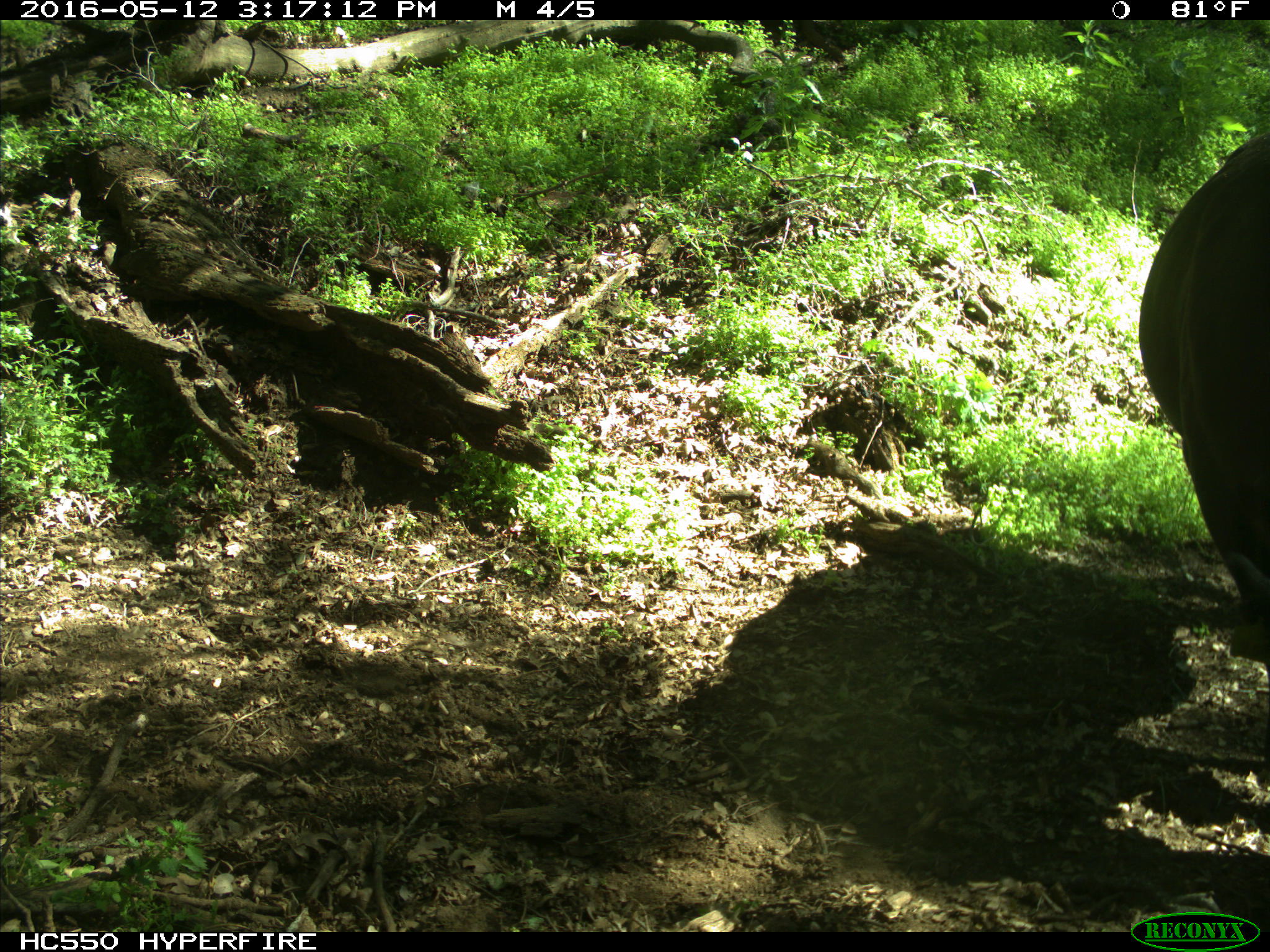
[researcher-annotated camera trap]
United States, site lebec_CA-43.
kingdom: Animalia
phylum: Chordata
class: Mammalia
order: Artiodactyla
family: Bovidae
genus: Bos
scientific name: Bos taurus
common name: domestic cow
Bos taurus (domestic cow).